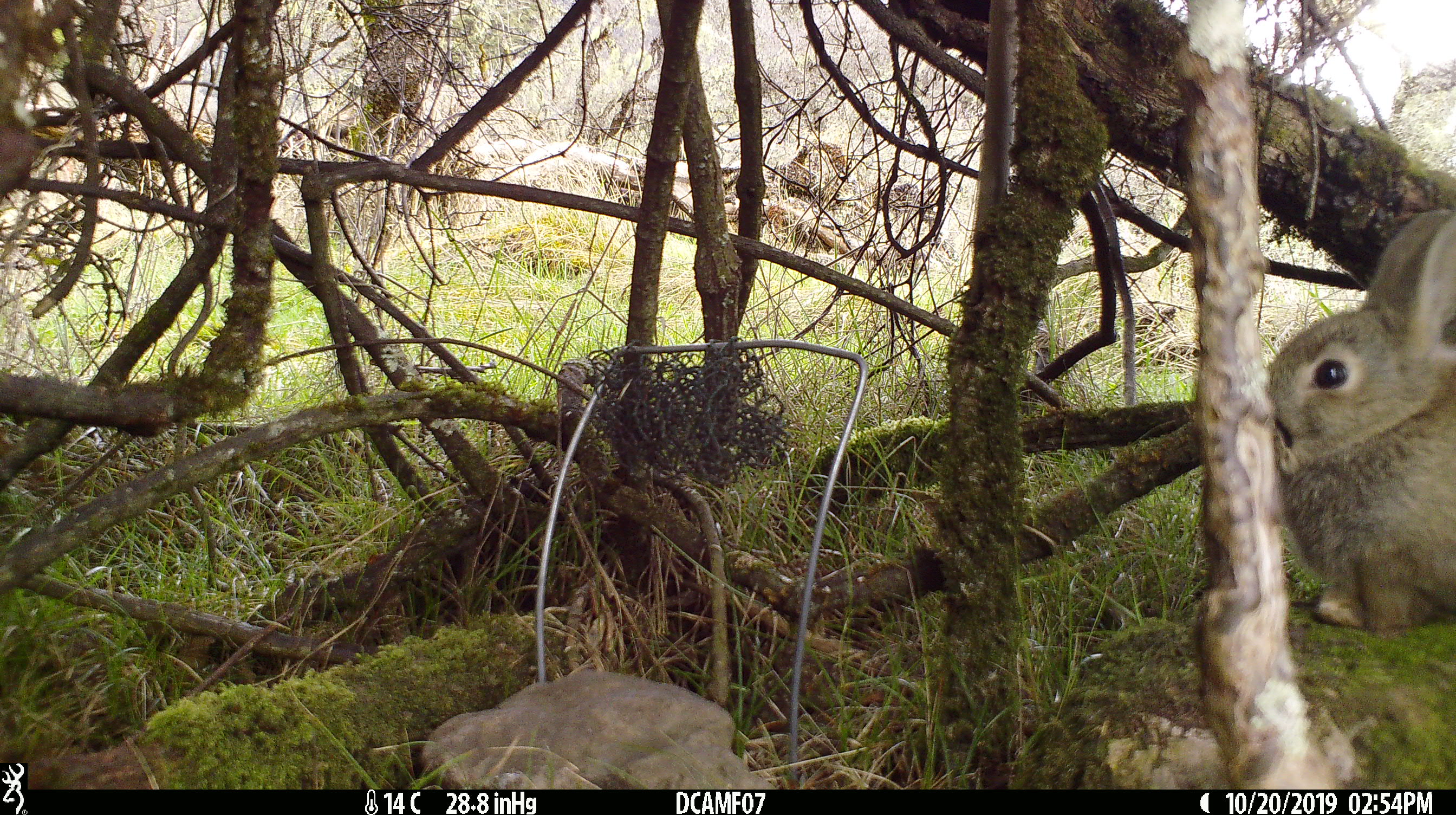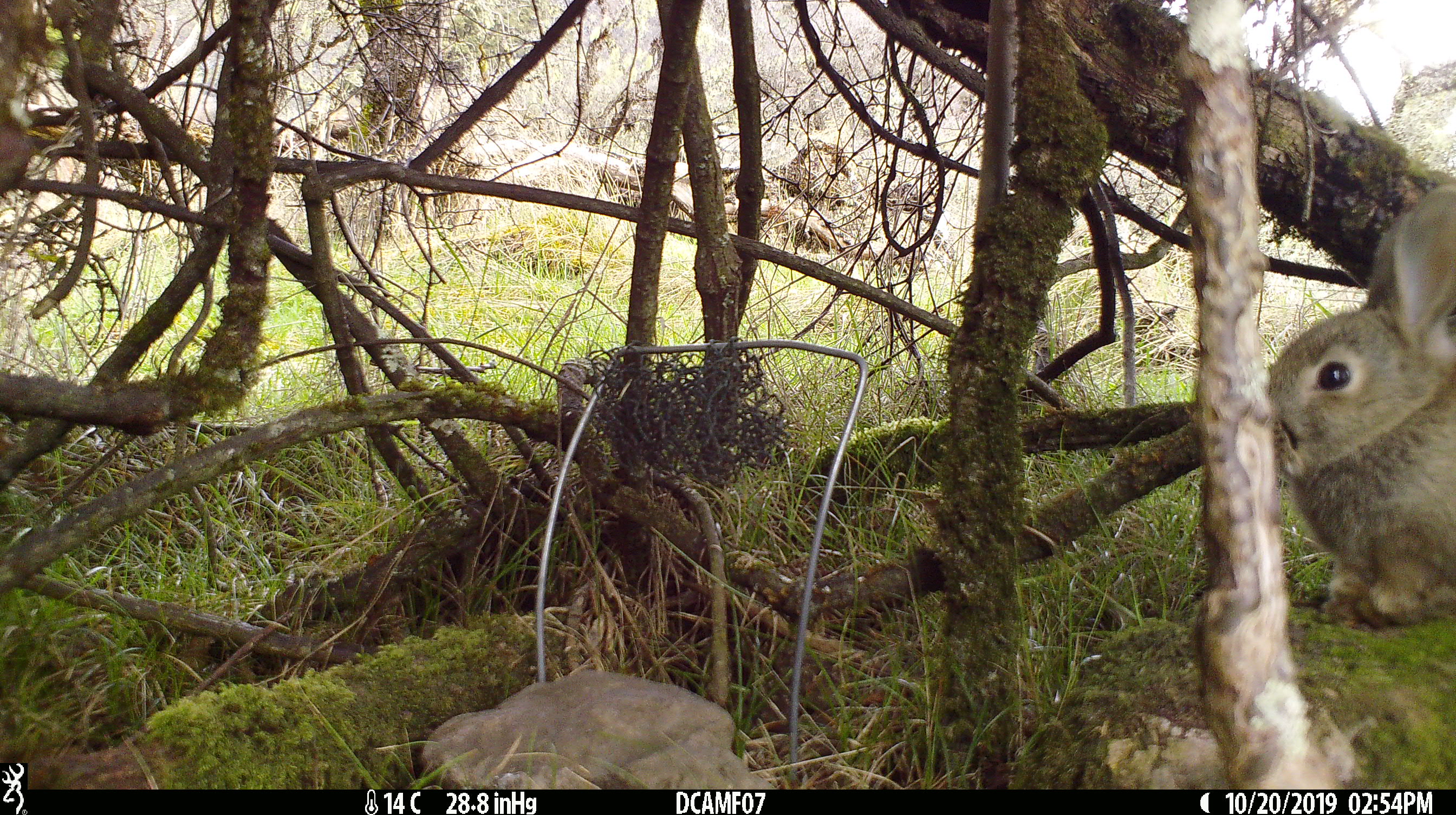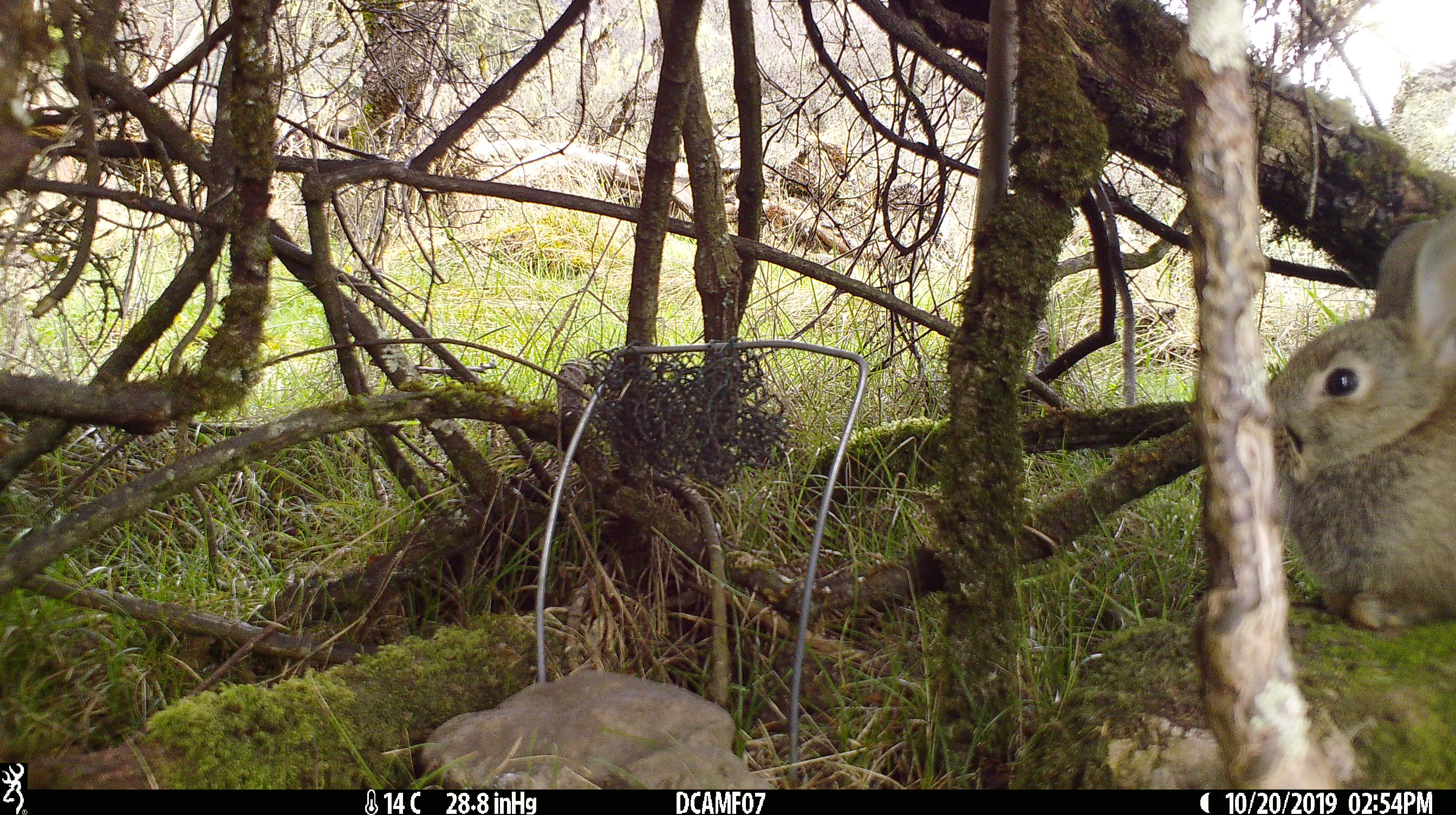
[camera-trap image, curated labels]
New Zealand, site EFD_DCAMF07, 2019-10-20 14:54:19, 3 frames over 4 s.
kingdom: Animalia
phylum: Chordata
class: Mammalia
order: Lagomorpha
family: Leporidae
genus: Oryctolagus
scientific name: Oryctolagus cuniculus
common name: european rabbit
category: rabbit